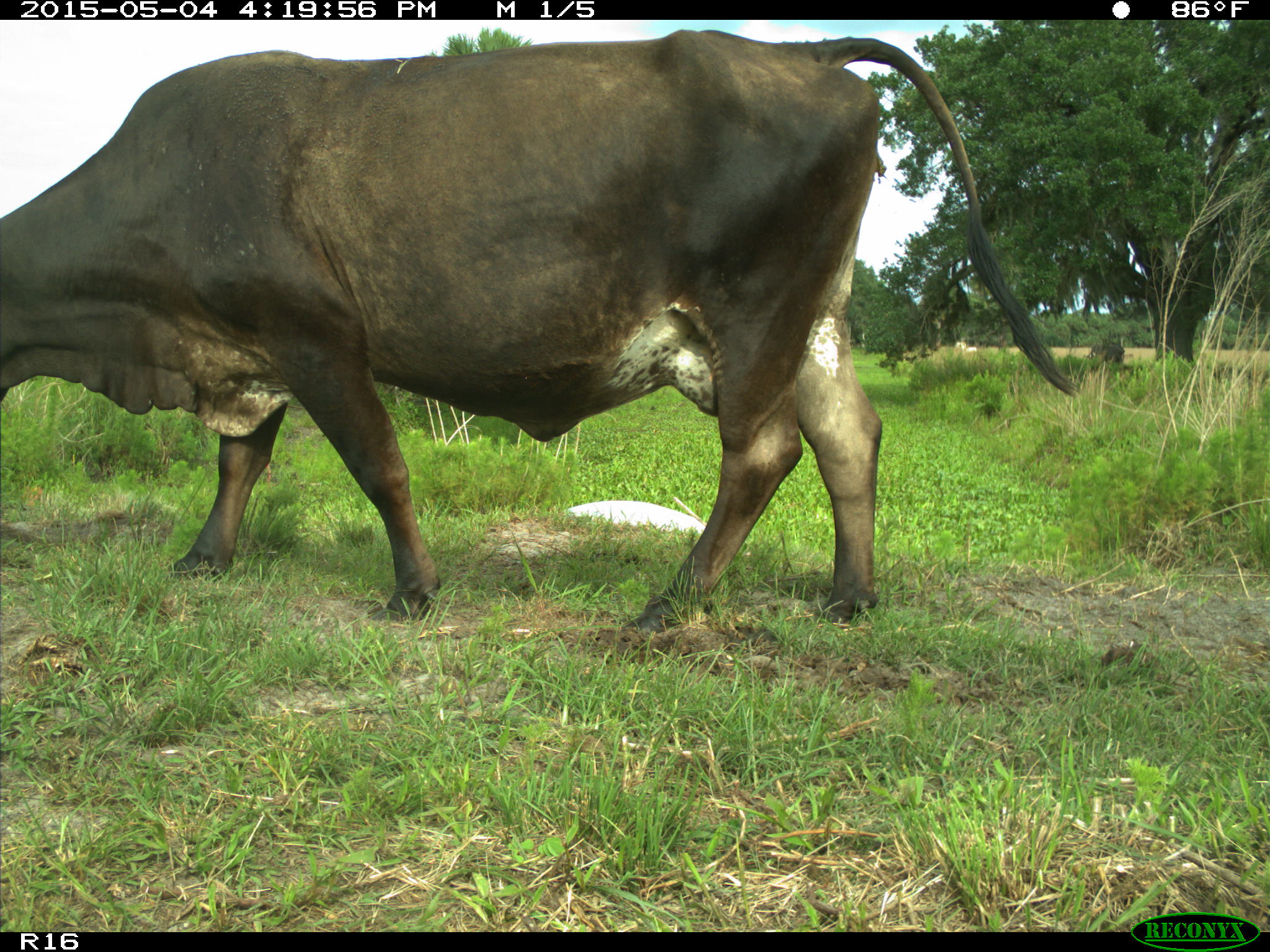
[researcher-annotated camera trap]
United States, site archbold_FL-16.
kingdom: Animalia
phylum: Chordata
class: Mammalia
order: Artiodactyla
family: Bovidae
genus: Bos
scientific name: Bos taurus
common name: domestic cow